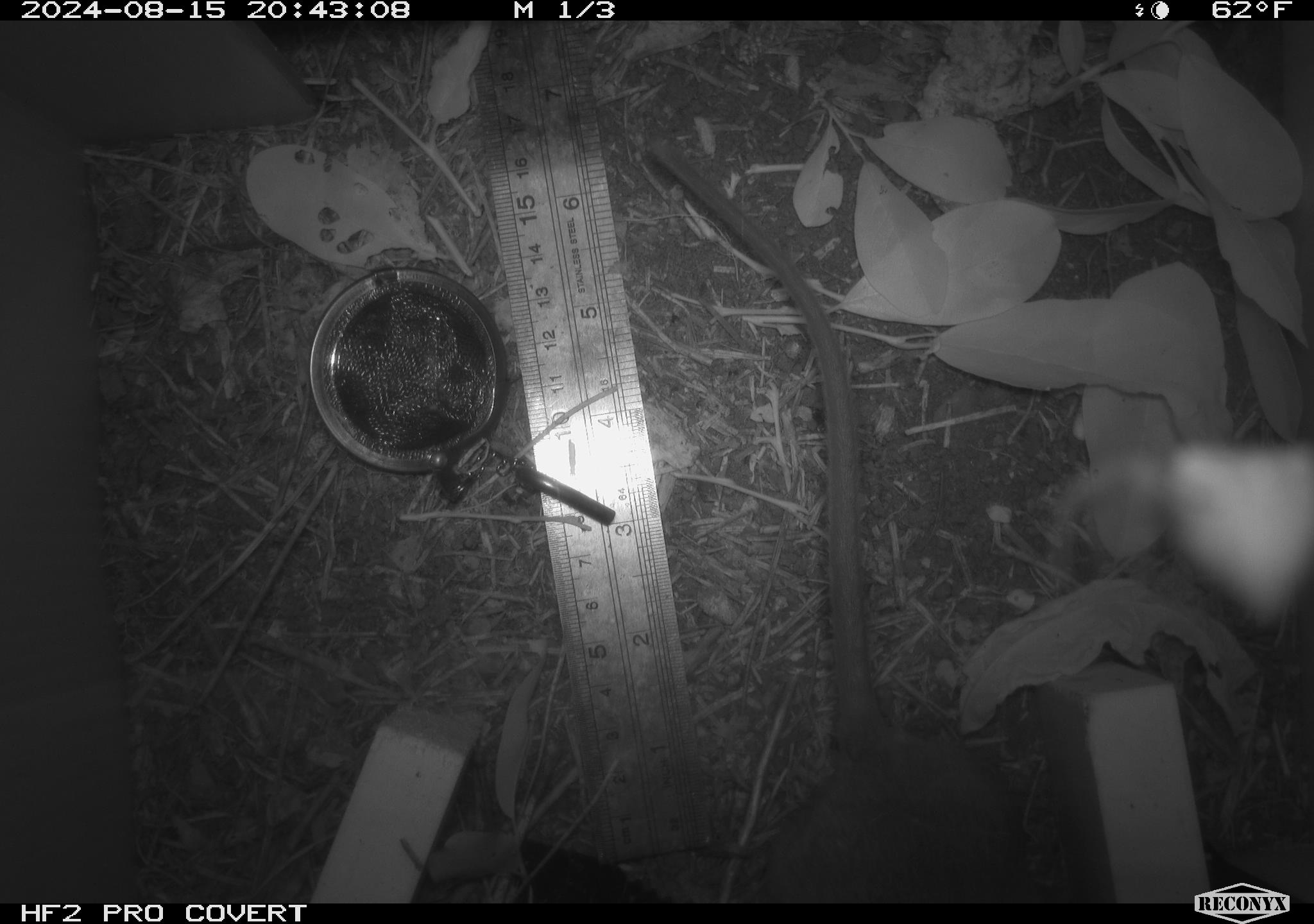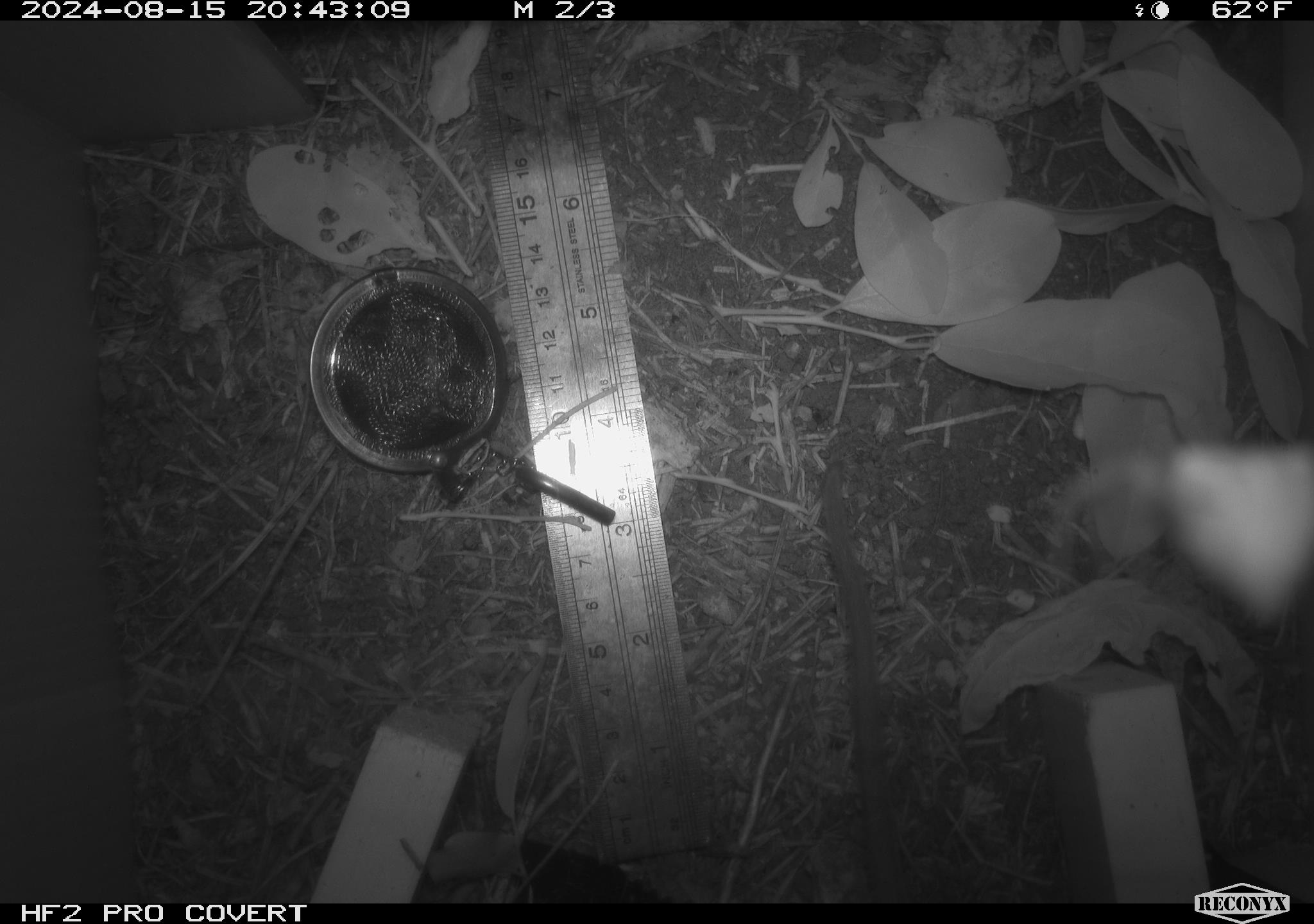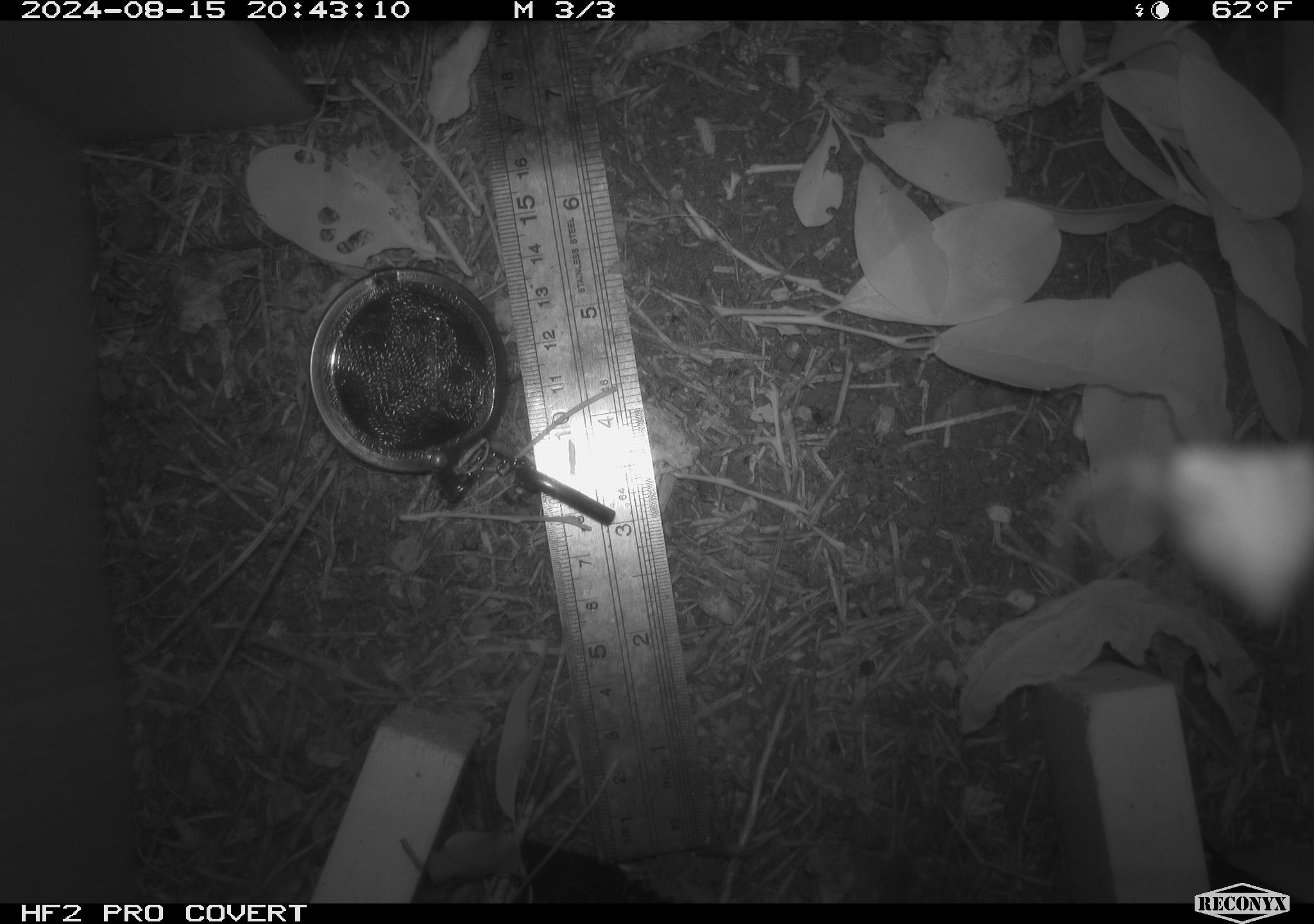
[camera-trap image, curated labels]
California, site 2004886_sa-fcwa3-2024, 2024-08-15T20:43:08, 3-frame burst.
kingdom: Animalia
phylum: Chordata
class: Mammalia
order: Rodentia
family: Cricetidae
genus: Neotoma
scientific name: Neotoma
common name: pack rat or woodrat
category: neotoma species